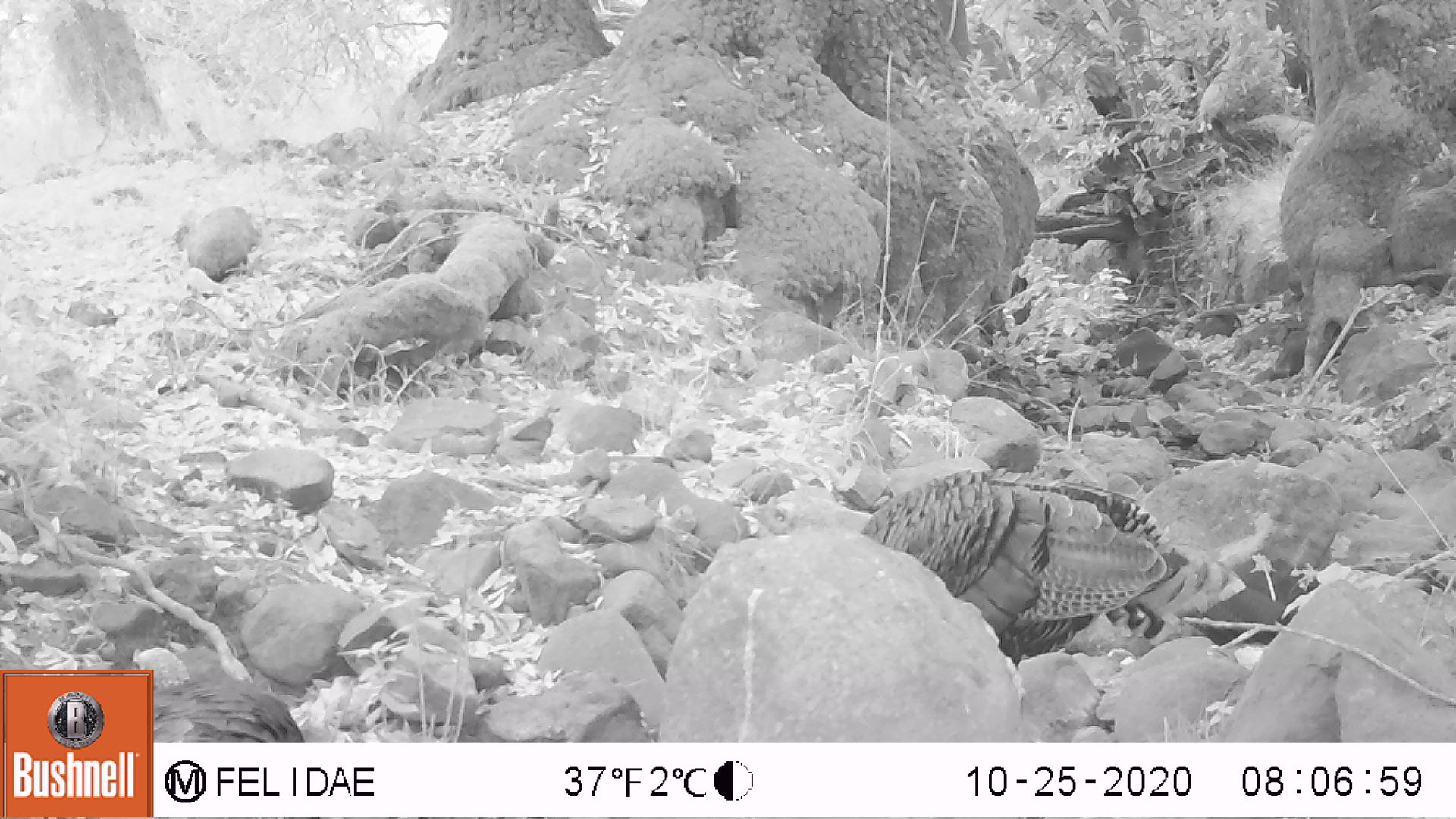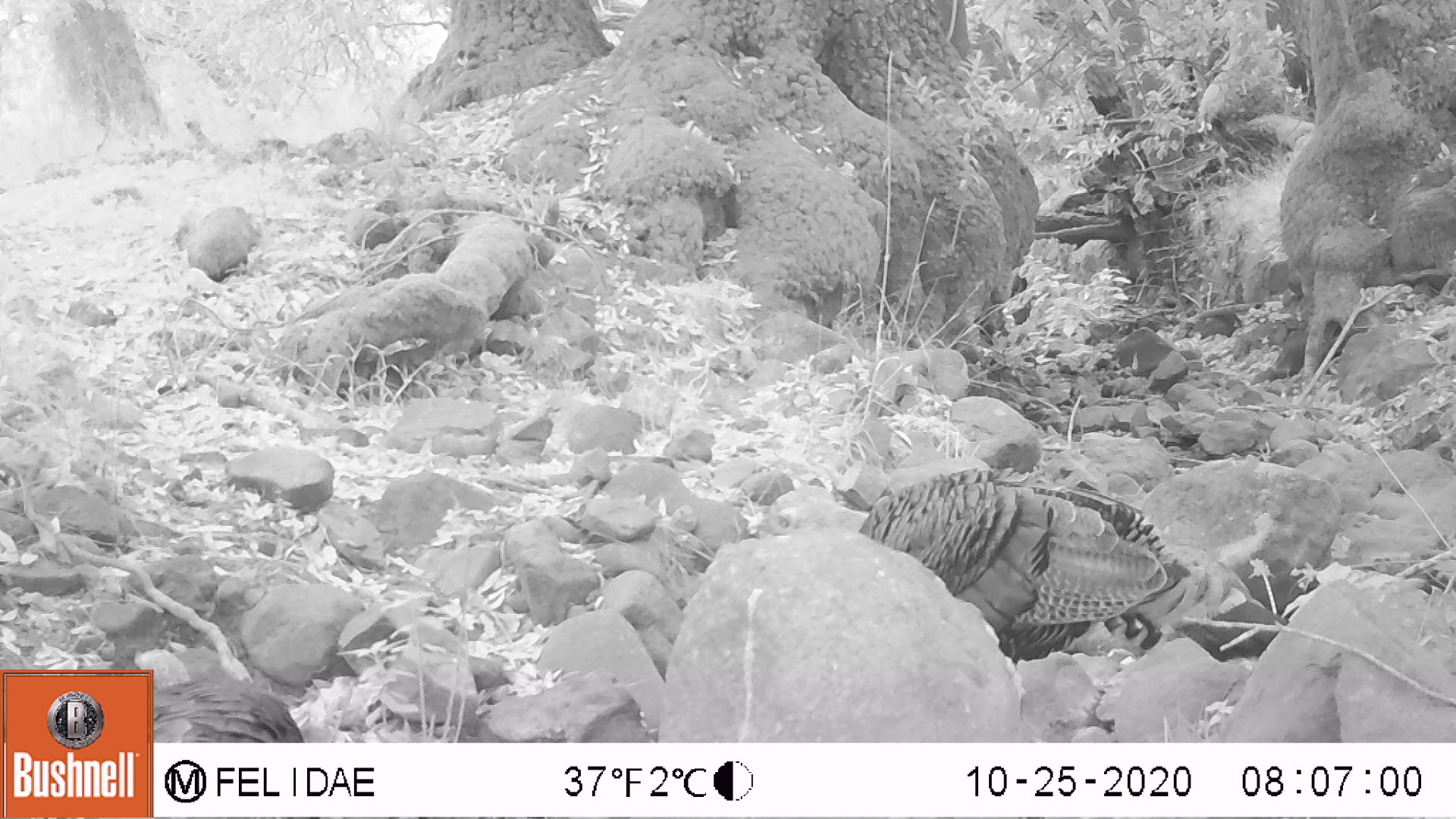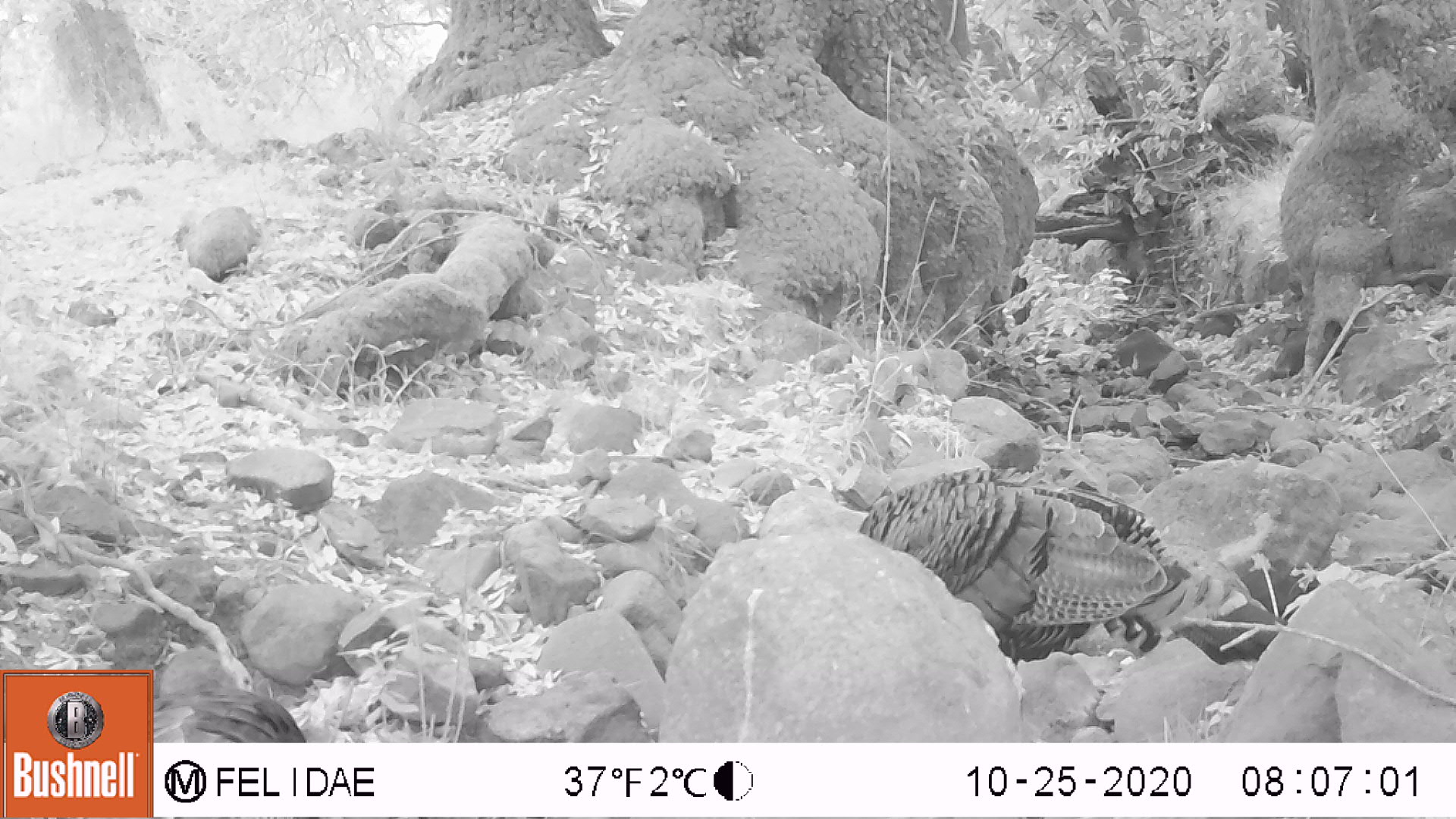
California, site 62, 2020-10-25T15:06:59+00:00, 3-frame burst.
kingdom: Animalia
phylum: Chordata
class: Aves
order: Cathartiformes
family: Cathartidae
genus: Cathartes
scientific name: Cathartes aura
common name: turkey vulture